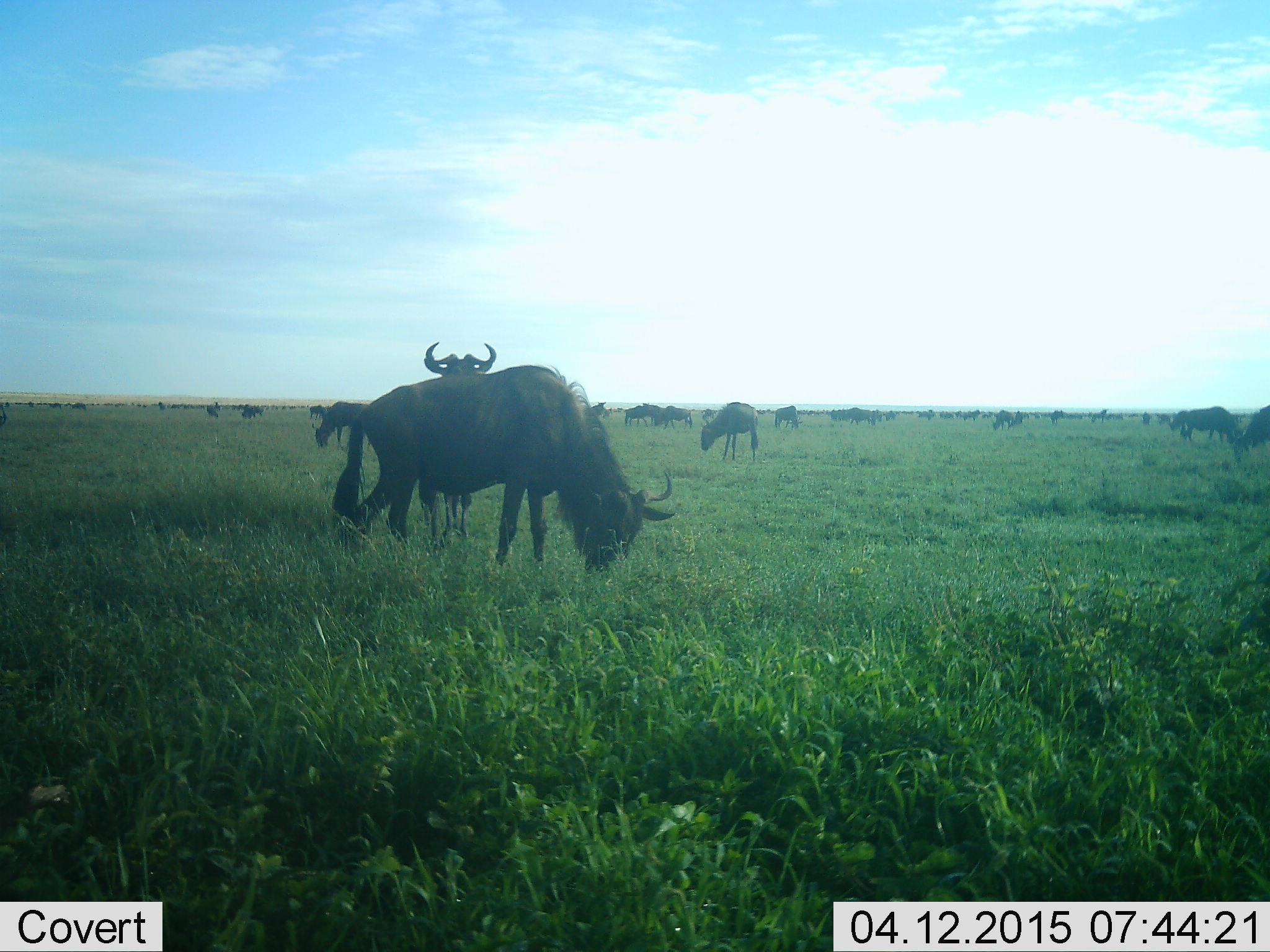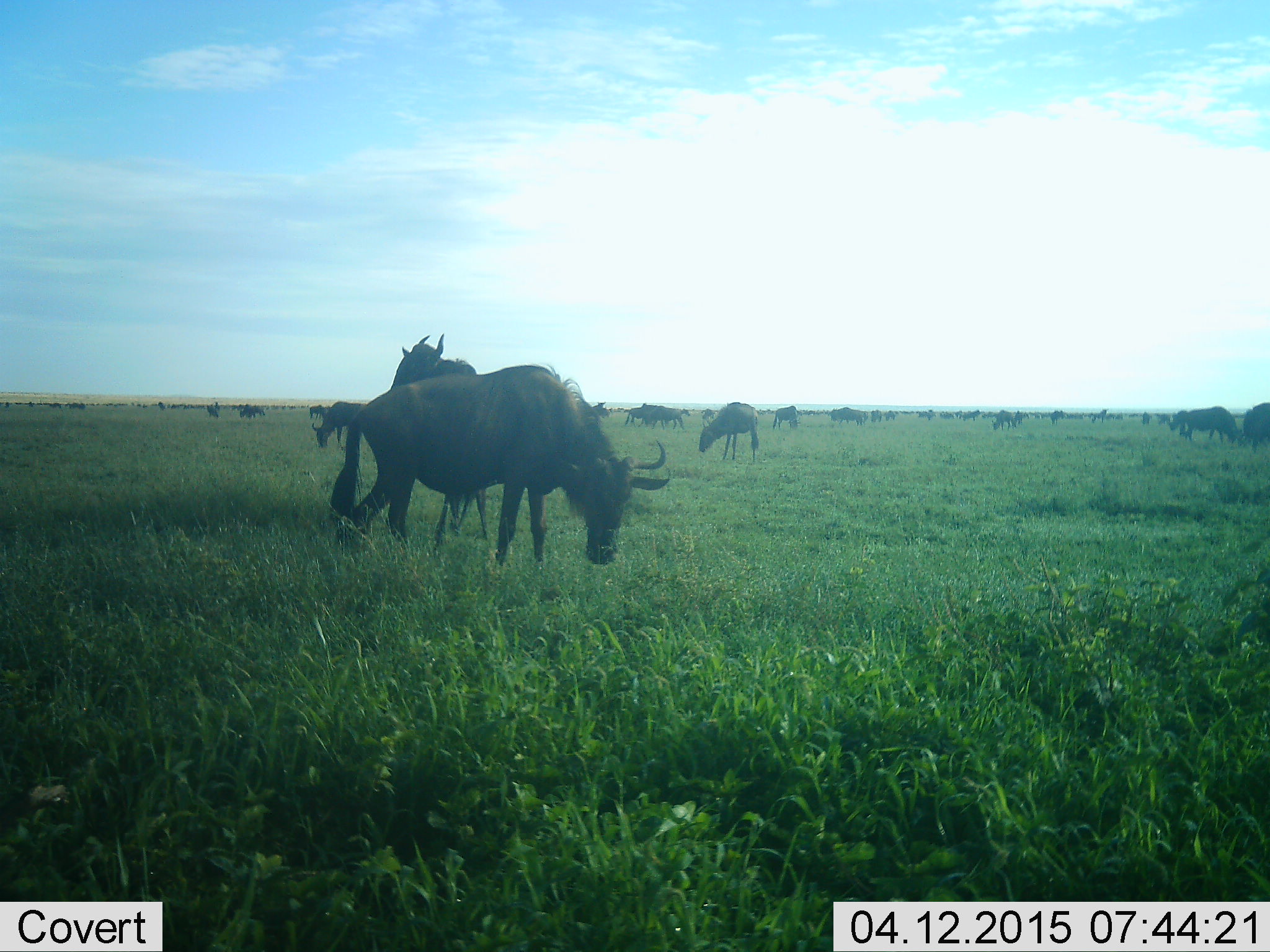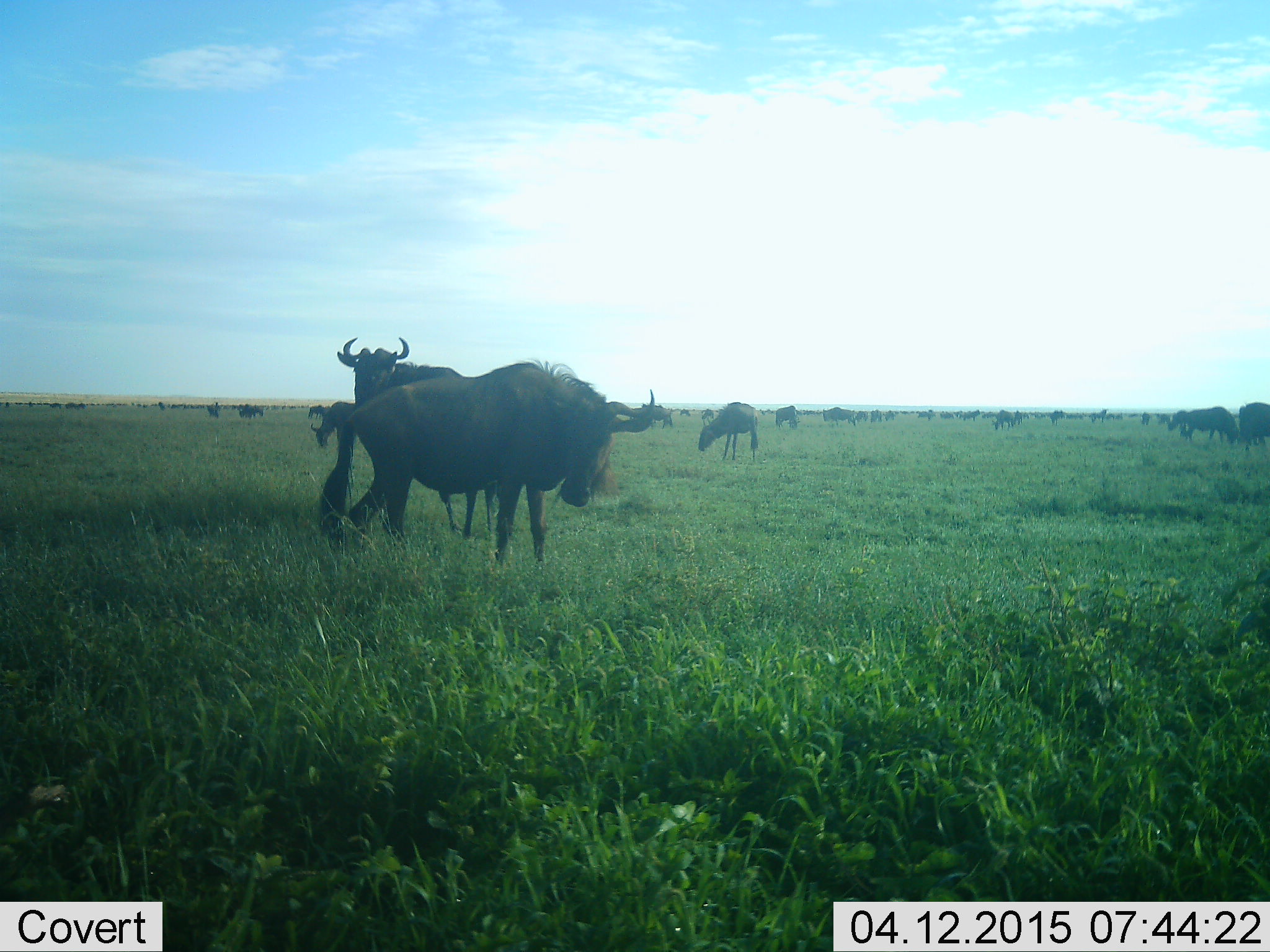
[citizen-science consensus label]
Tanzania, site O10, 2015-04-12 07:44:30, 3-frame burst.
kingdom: Animalia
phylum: Chordata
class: Mammalia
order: Artiodactyla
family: Bovidae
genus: Connochaetes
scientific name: Connochaetes taurinus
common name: blue wildebeest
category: wildebeest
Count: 11-50.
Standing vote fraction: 70%.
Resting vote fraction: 0%.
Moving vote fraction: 40%.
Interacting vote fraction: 0%.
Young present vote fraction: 0%.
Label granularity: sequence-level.